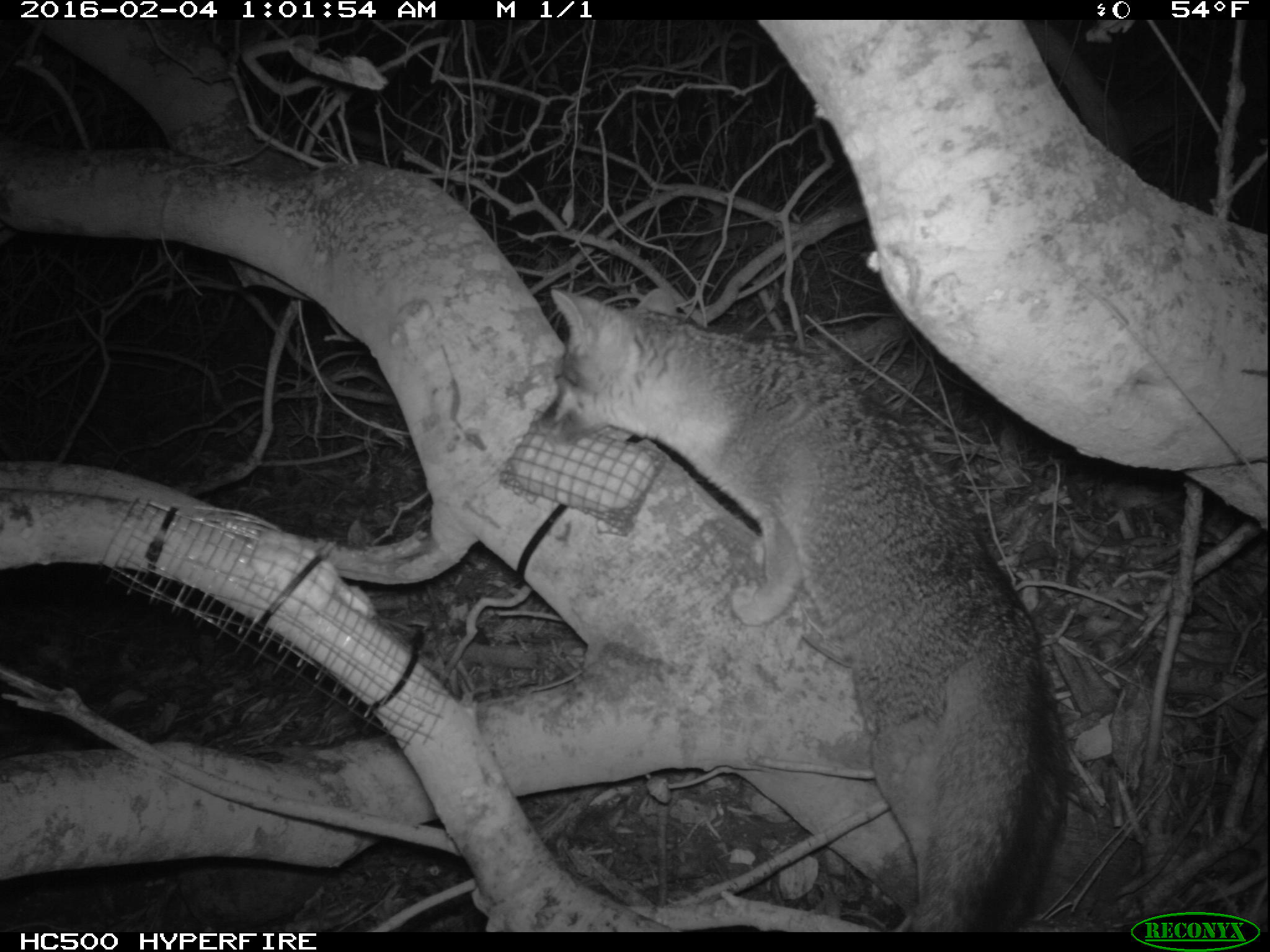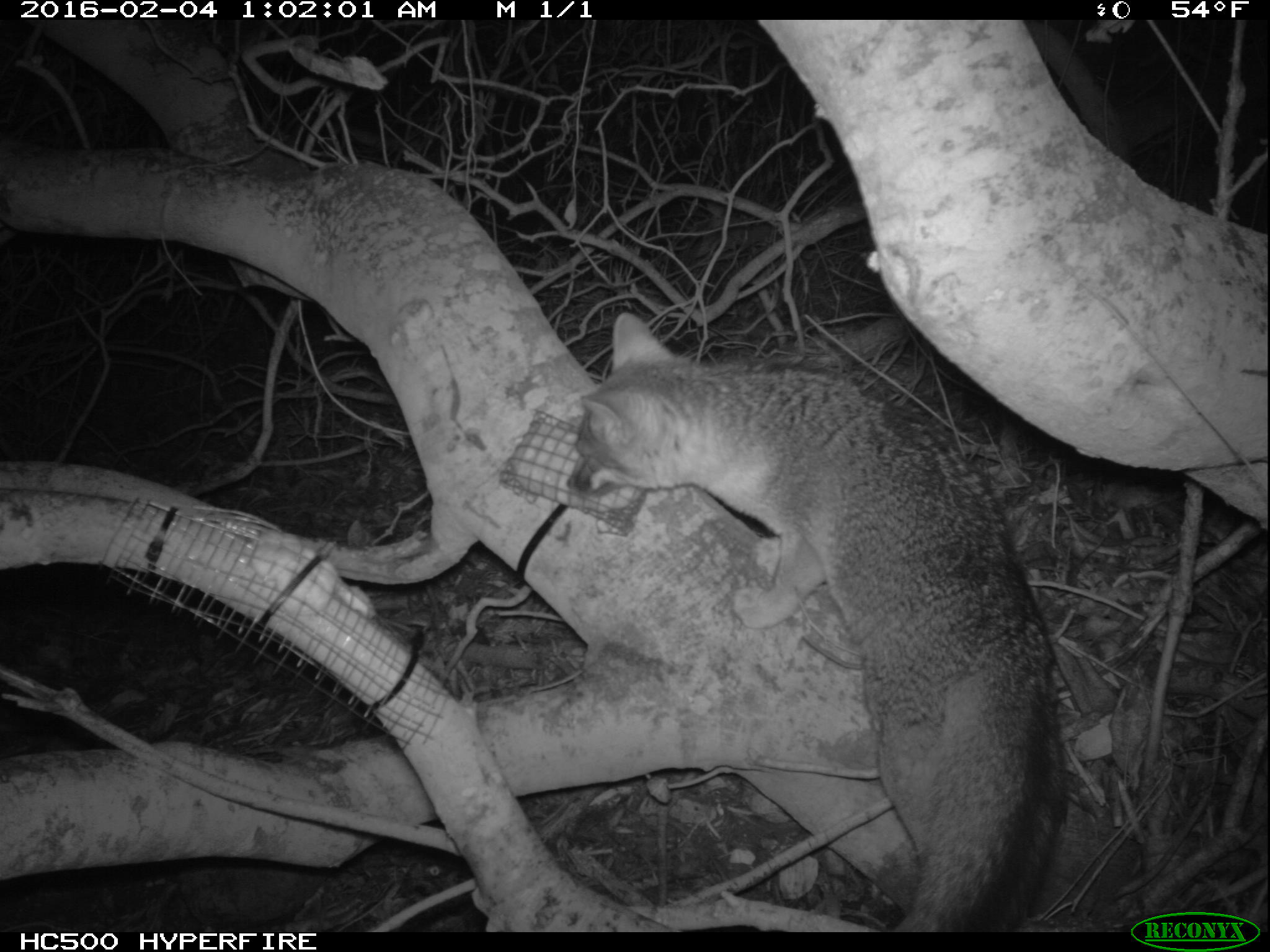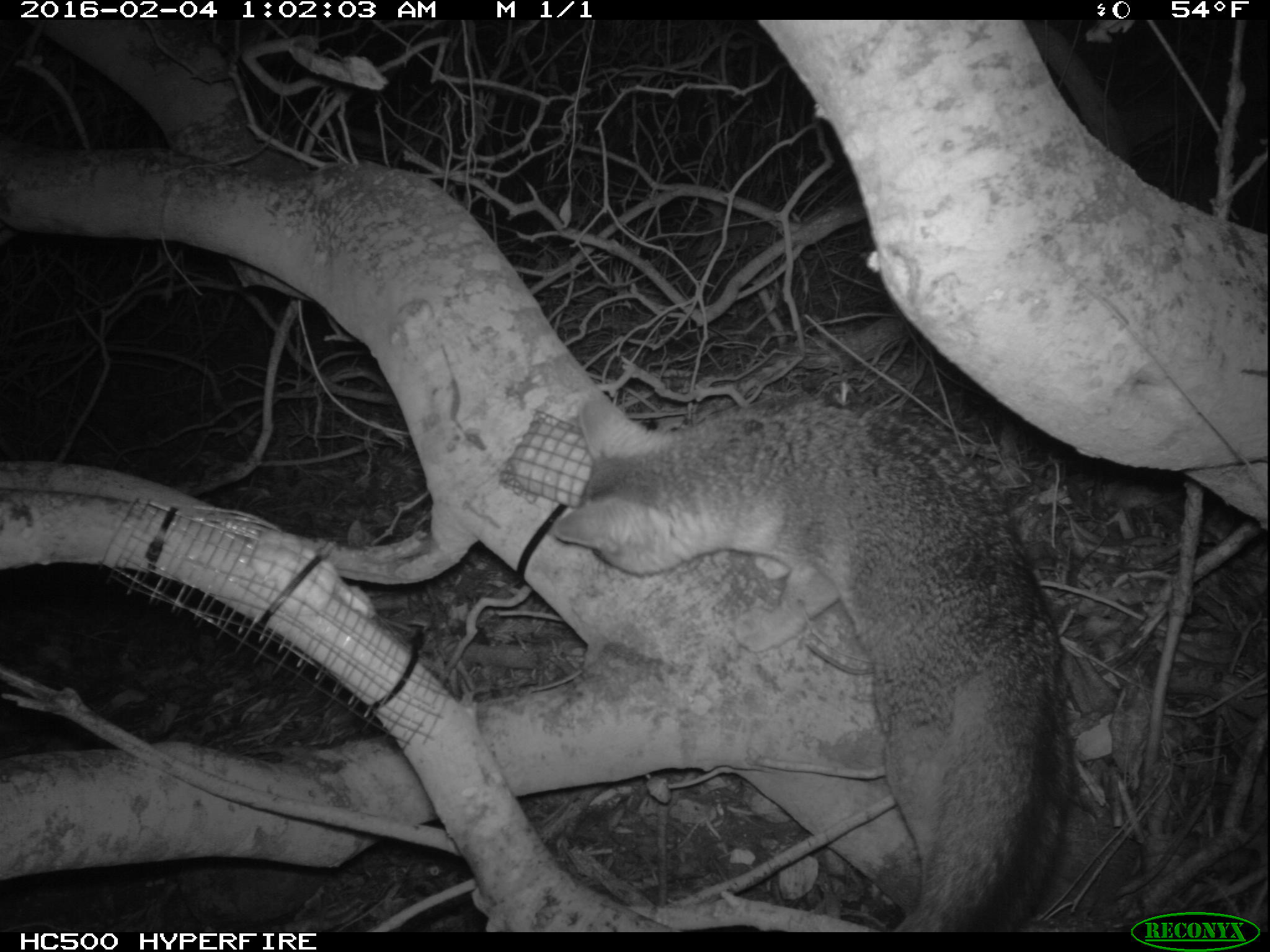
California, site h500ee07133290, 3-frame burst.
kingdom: Animalia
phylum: Chordata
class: Mammalia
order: Carnivora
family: Canidae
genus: Urocyon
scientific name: Urocyon littoralis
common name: island fox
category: fox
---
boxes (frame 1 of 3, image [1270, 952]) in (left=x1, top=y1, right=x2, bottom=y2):
fox: (left=535, top=283, right=1070, bottom=929)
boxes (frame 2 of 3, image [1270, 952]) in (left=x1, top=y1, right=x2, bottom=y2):
fox: (left=567, top=312, right=1067, bottom=932)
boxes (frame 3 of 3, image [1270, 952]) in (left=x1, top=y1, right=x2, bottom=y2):
fox: (left=551, top=389, right=1068, bottom=929)